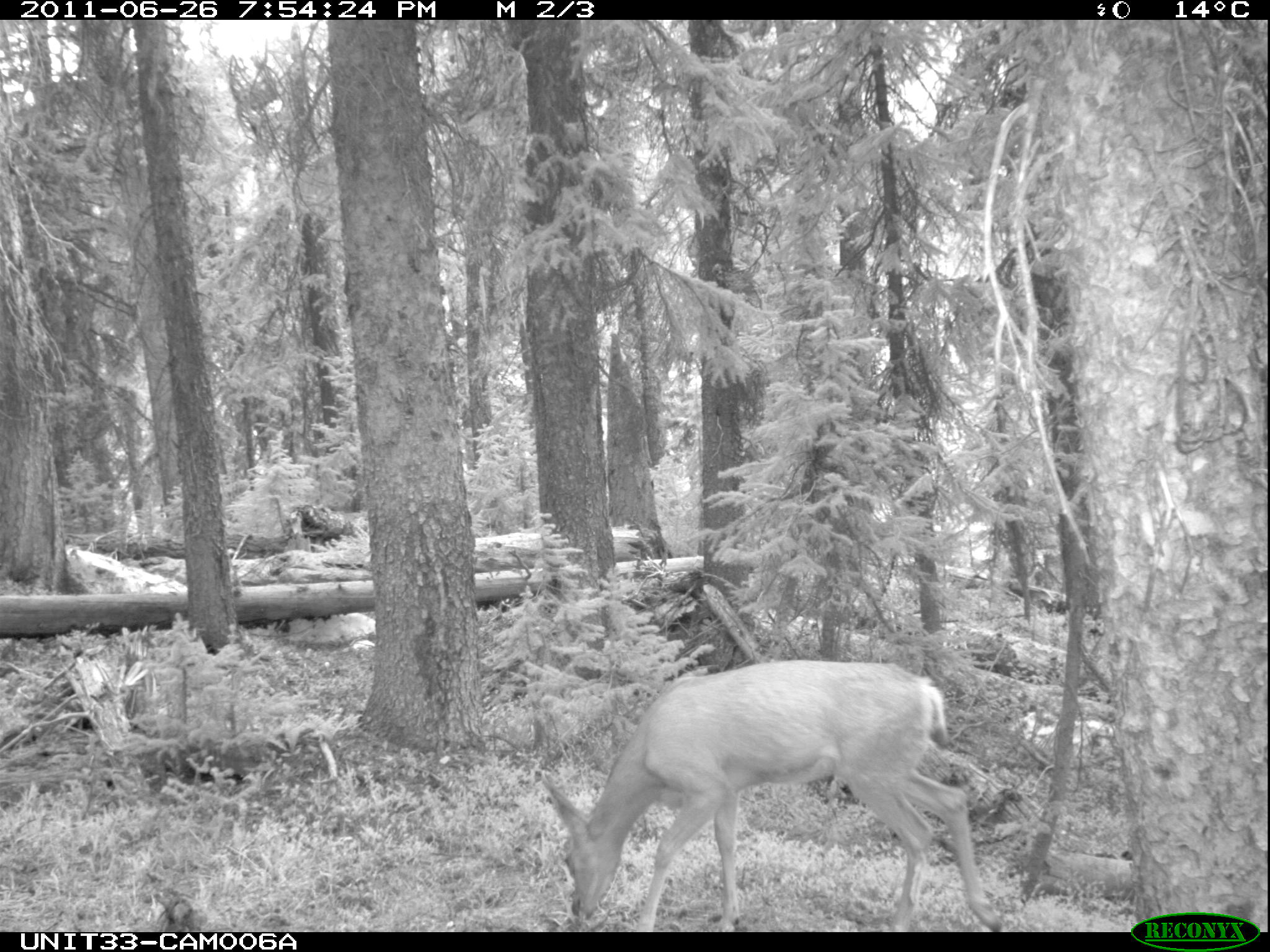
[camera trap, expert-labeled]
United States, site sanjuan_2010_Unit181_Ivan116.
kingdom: Animalia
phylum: Chordata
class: Mammalia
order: Artiodactyla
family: Cervidae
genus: Odocoileus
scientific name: Odocoileus hemionus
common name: mule deer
Odocoileus hemionus (mule deer).